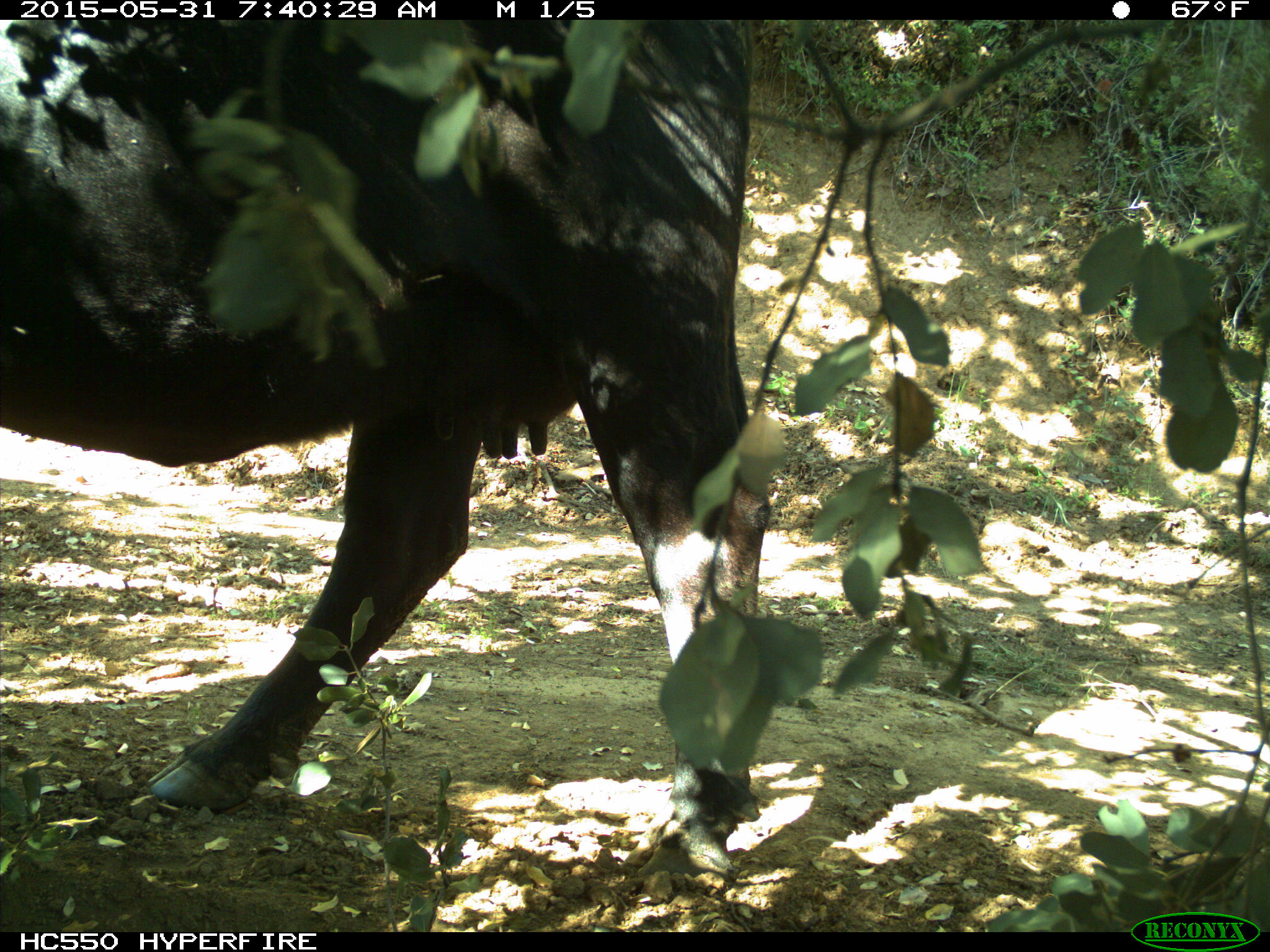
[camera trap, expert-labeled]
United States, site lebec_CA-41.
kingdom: Animalia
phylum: Chordata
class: Mammalia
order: Artiodactyla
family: Bovidae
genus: Bos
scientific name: Bos taurus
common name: domestic cow